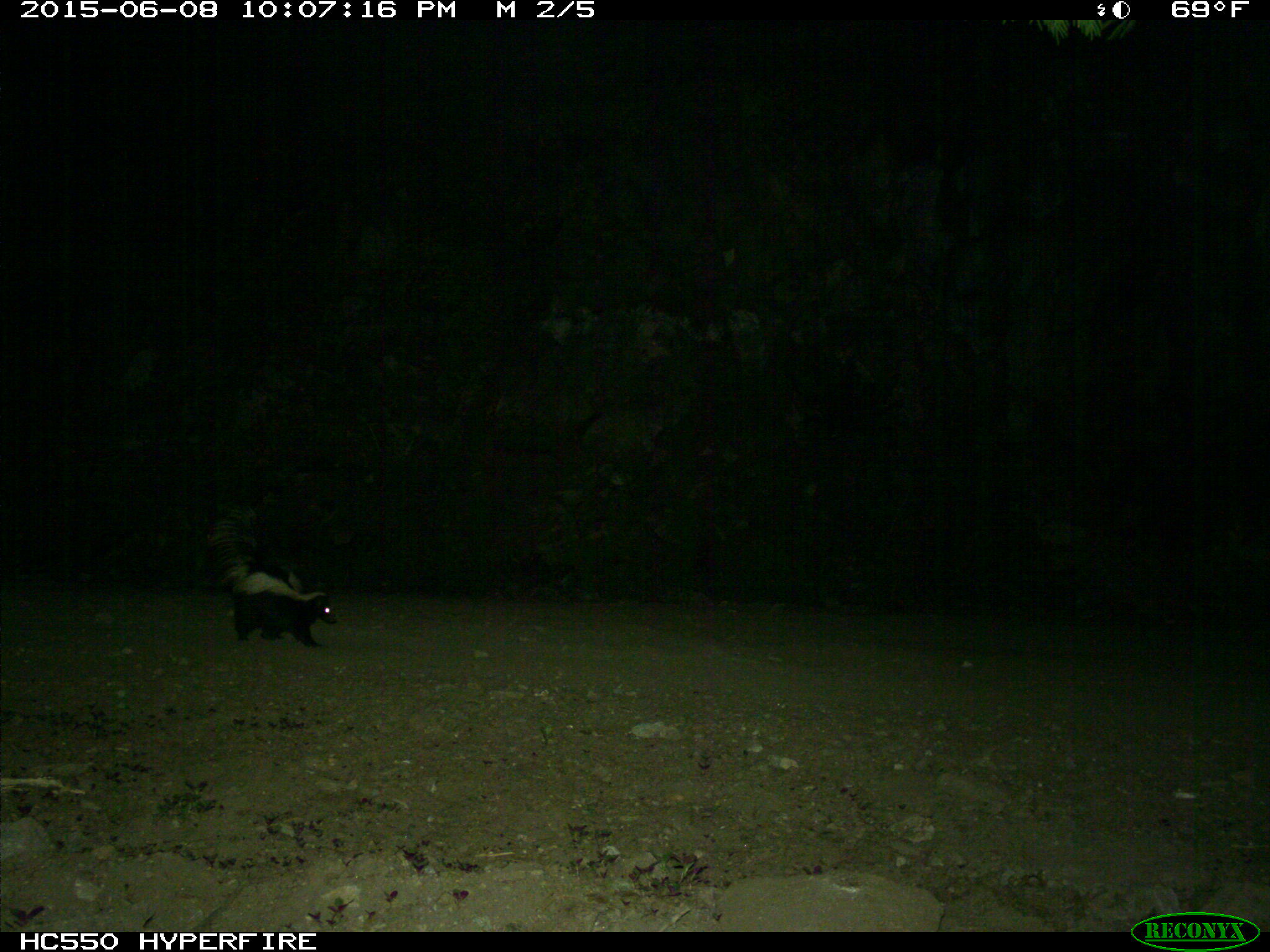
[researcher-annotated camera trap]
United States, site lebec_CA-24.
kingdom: Animalia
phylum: Chordata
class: Mammalia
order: Carnivora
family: Mephitidae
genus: Mephitis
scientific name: Mephitis mephitis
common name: striped skunk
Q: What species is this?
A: Mephitis mephitis (striped skunk).